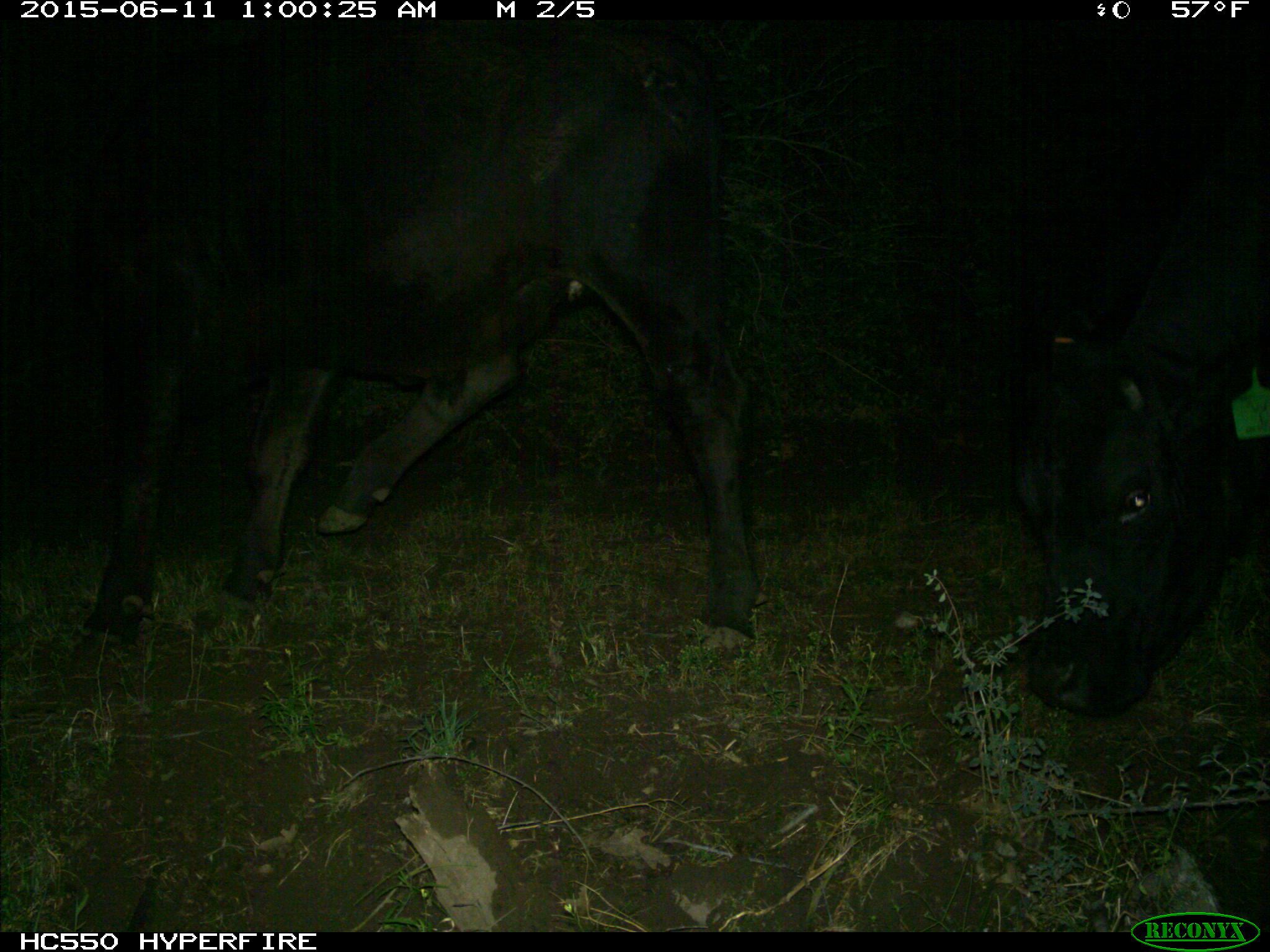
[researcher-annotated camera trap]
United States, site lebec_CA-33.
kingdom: Animalia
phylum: Chordata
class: Mammalia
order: Artiodactyla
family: Bovidae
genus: Bos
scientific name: Bos taurus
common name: domestic cow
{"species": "Bos taurus (domestic cow)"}